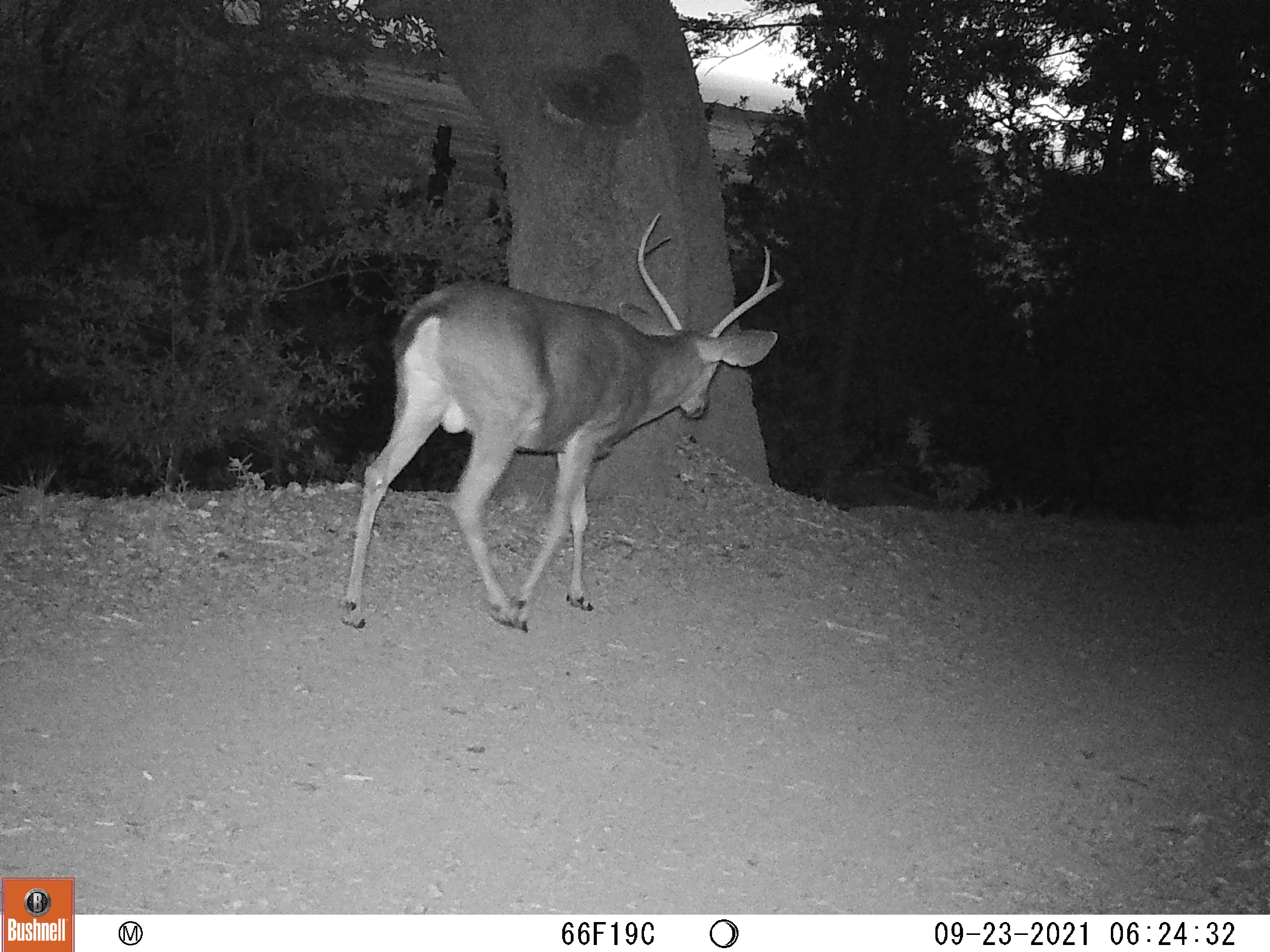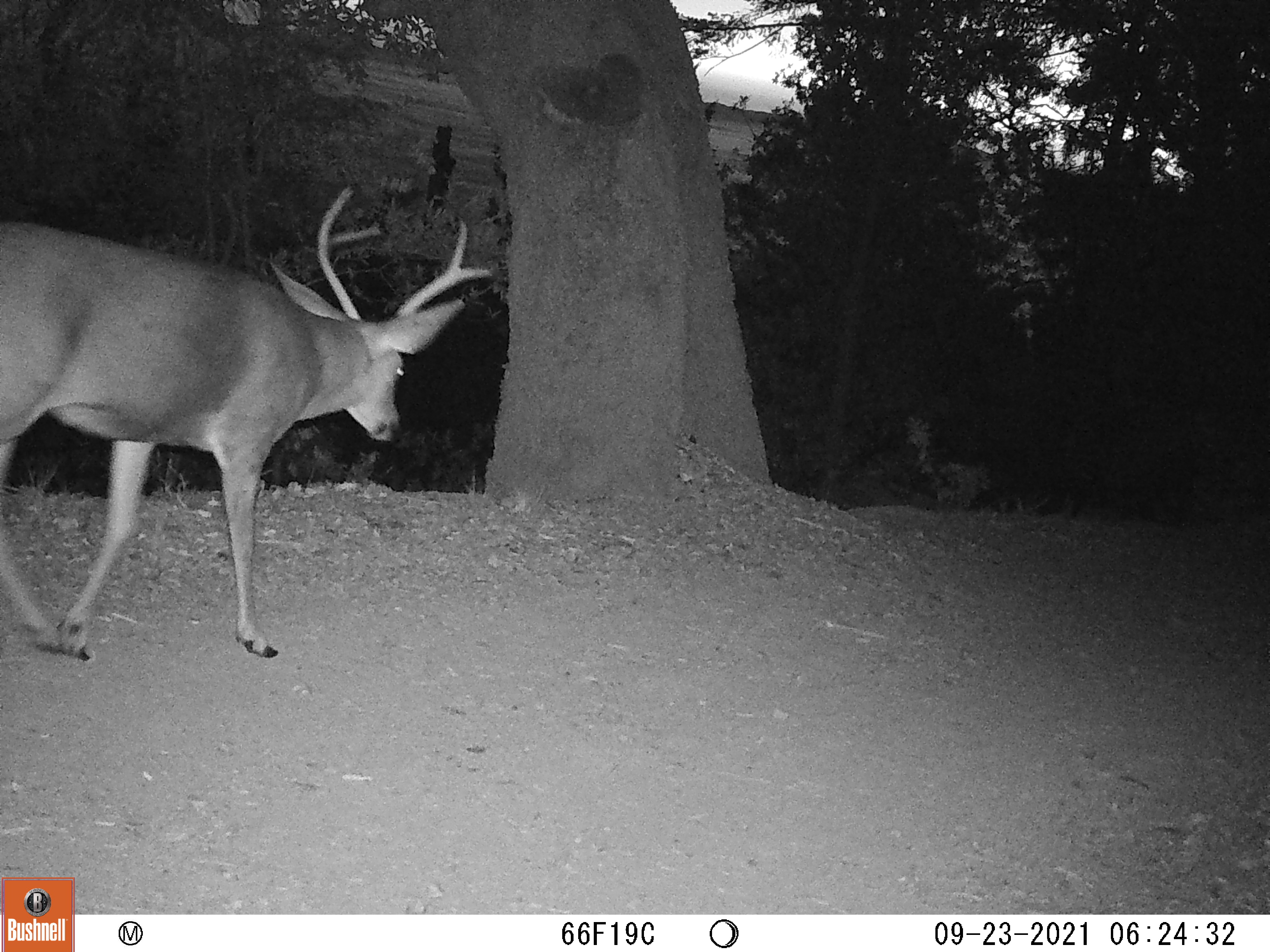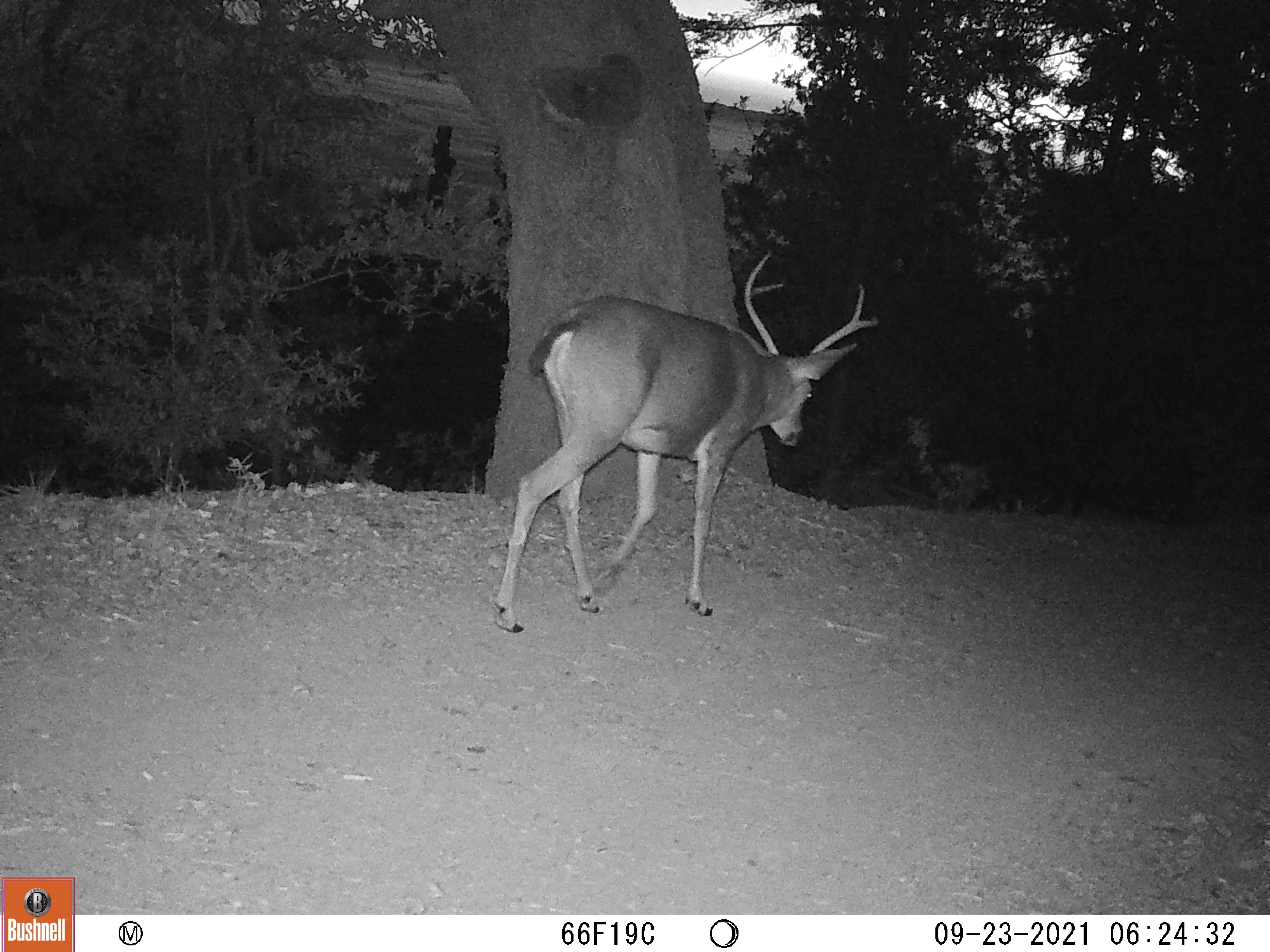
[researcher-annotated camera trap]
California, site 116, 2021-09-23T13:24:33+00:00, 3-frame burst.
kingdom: Animalia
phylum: Chordata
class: Mammalia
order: Artiodactyla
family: Cervidae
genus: Odocoileus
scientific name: Odocoileus hemionus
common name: mule deer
Mule deer (Odocoileus hemionus).